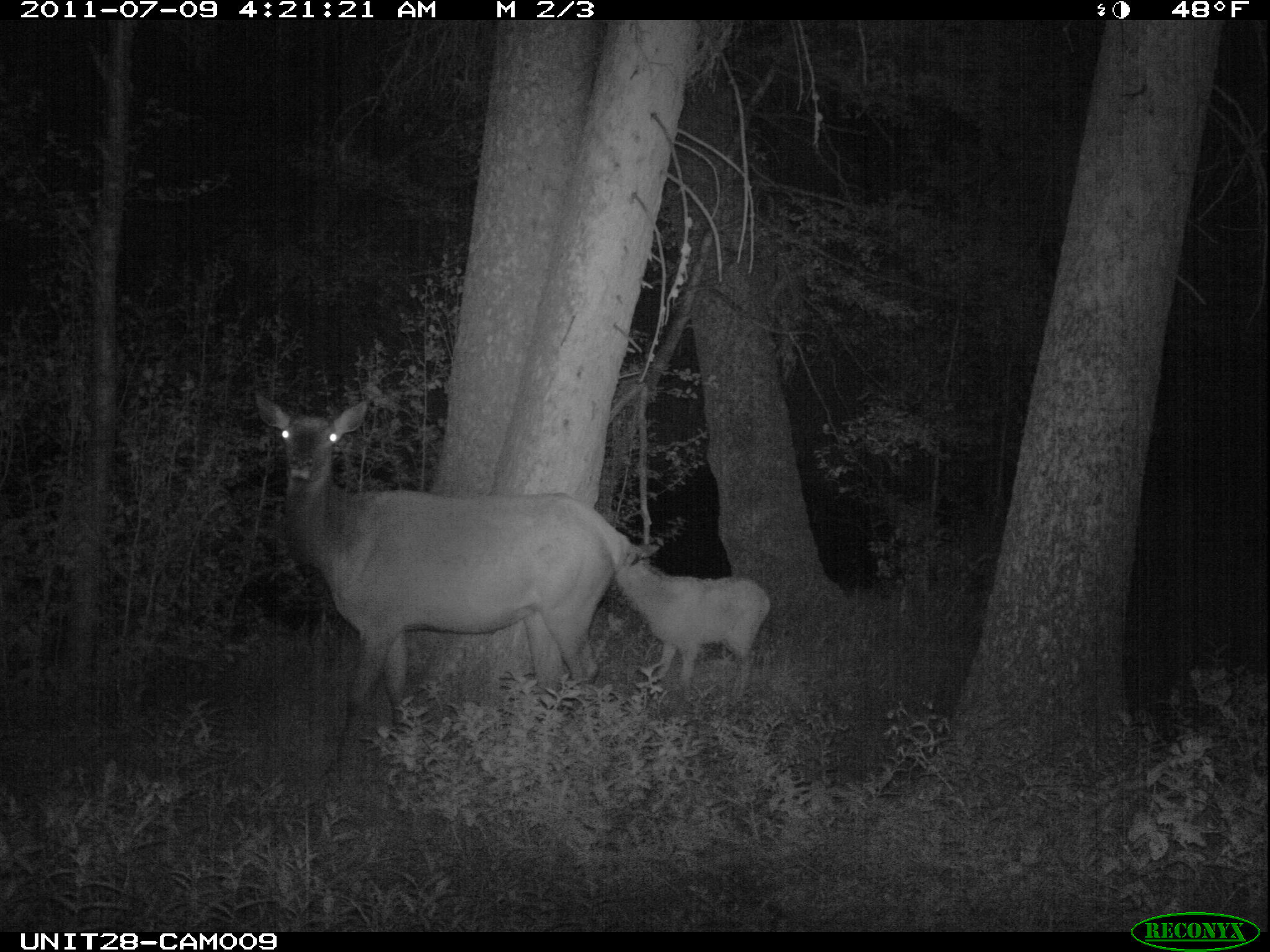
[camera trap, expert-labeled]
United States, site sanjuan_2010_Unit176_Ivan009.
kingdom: Animalia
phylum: Chordata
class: Mammalia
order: Artiodactyla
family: Cervidae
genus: Cervus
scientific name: Cervus elaphus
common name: red deer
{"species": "Cervus elaphus (red deer)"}